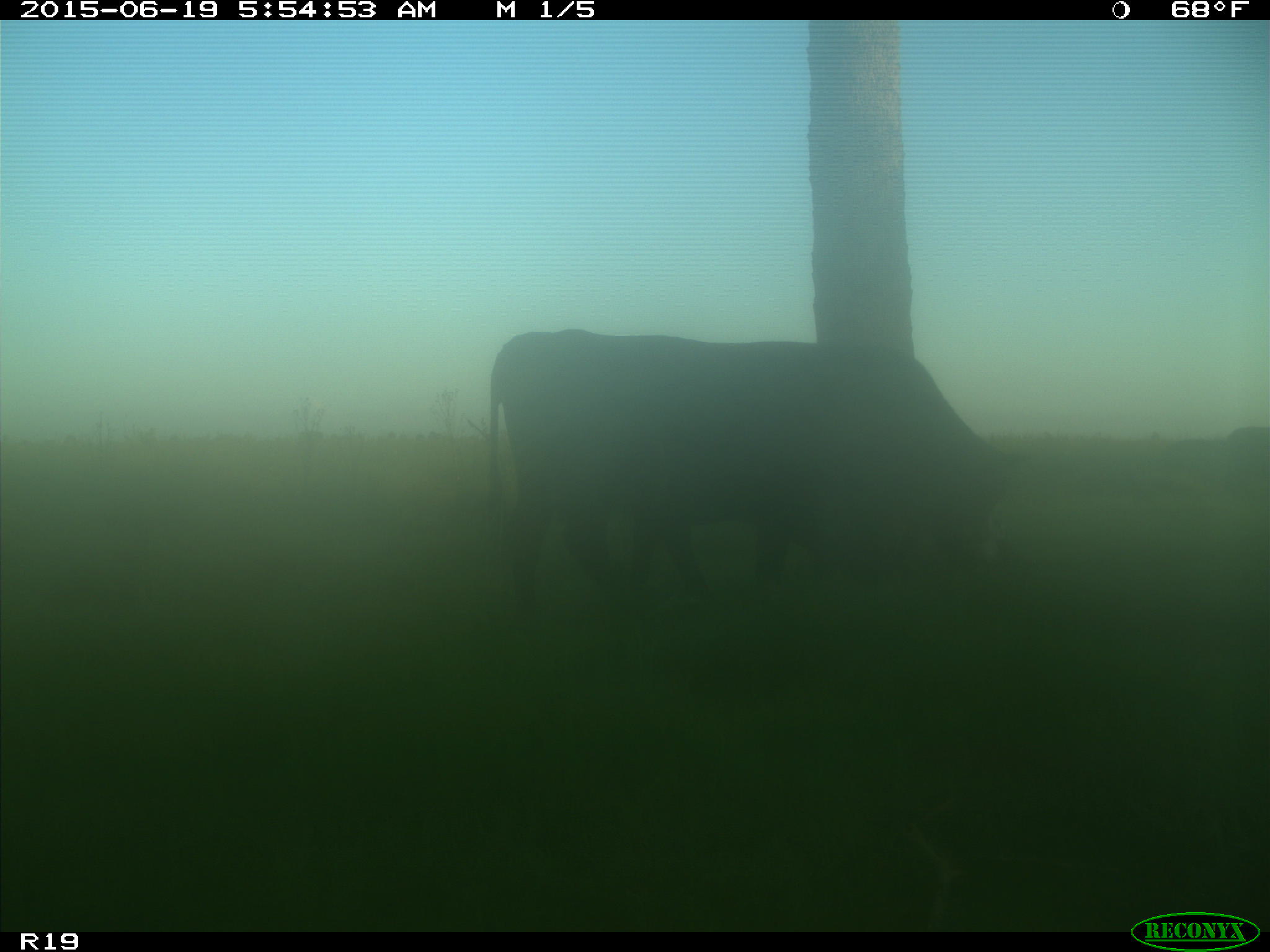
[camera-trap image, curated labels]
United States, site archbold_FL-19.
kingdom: Animalia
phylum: Chordata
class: Mammalia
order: Artiodactyla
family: Bovidae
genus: Bos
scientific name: Bos taurus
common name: domestic cow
Bos taurus (domestic cow).